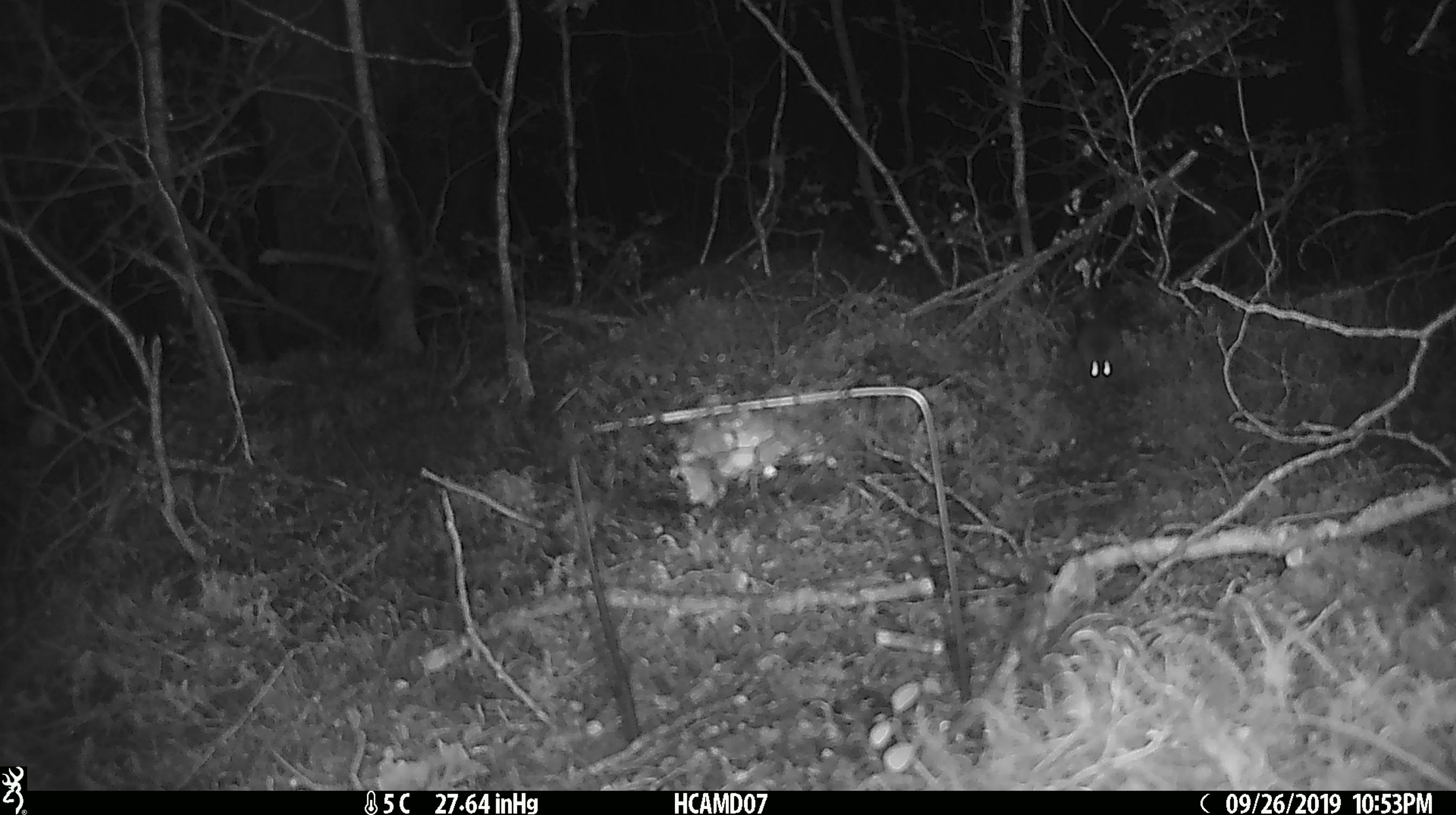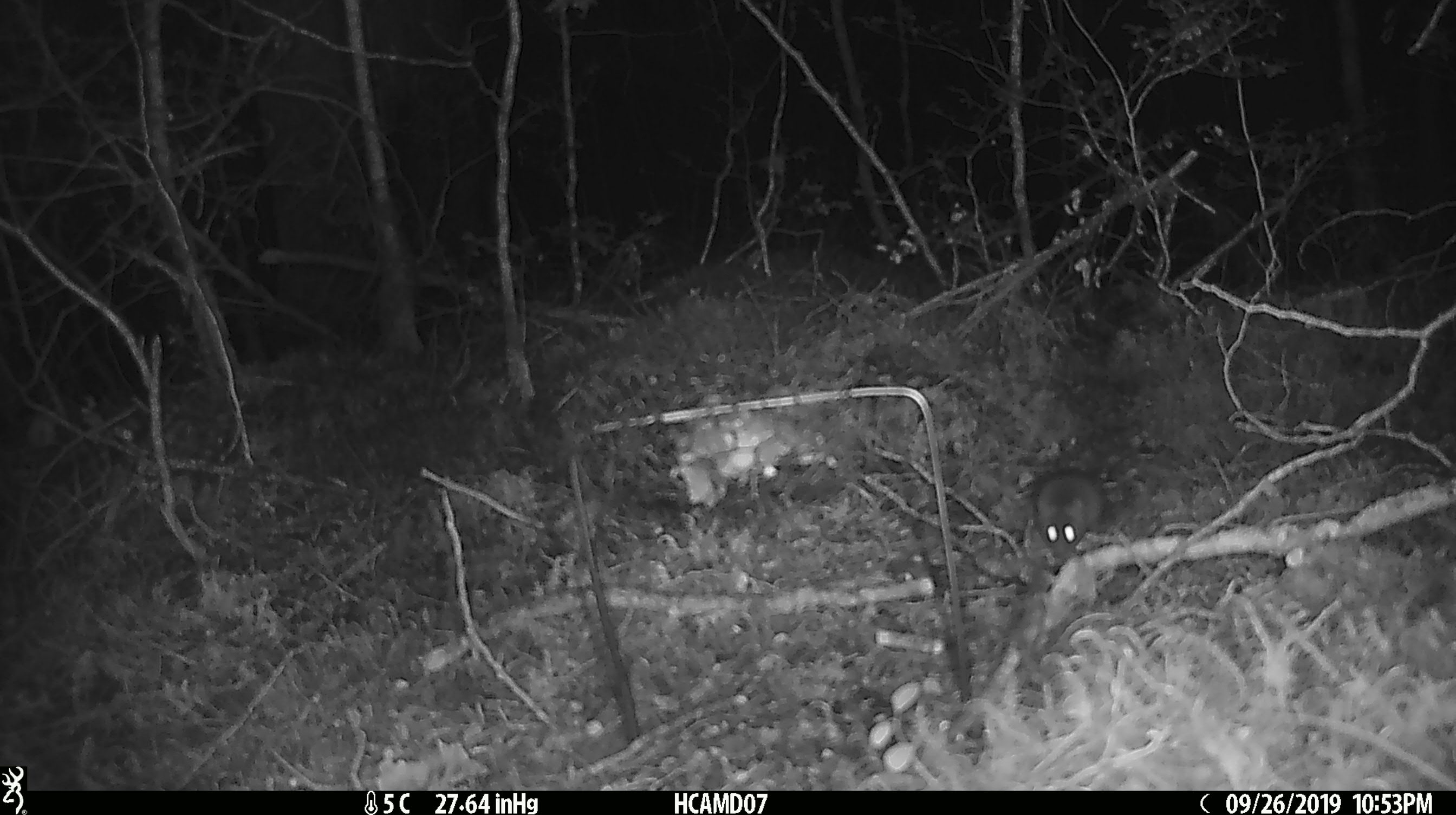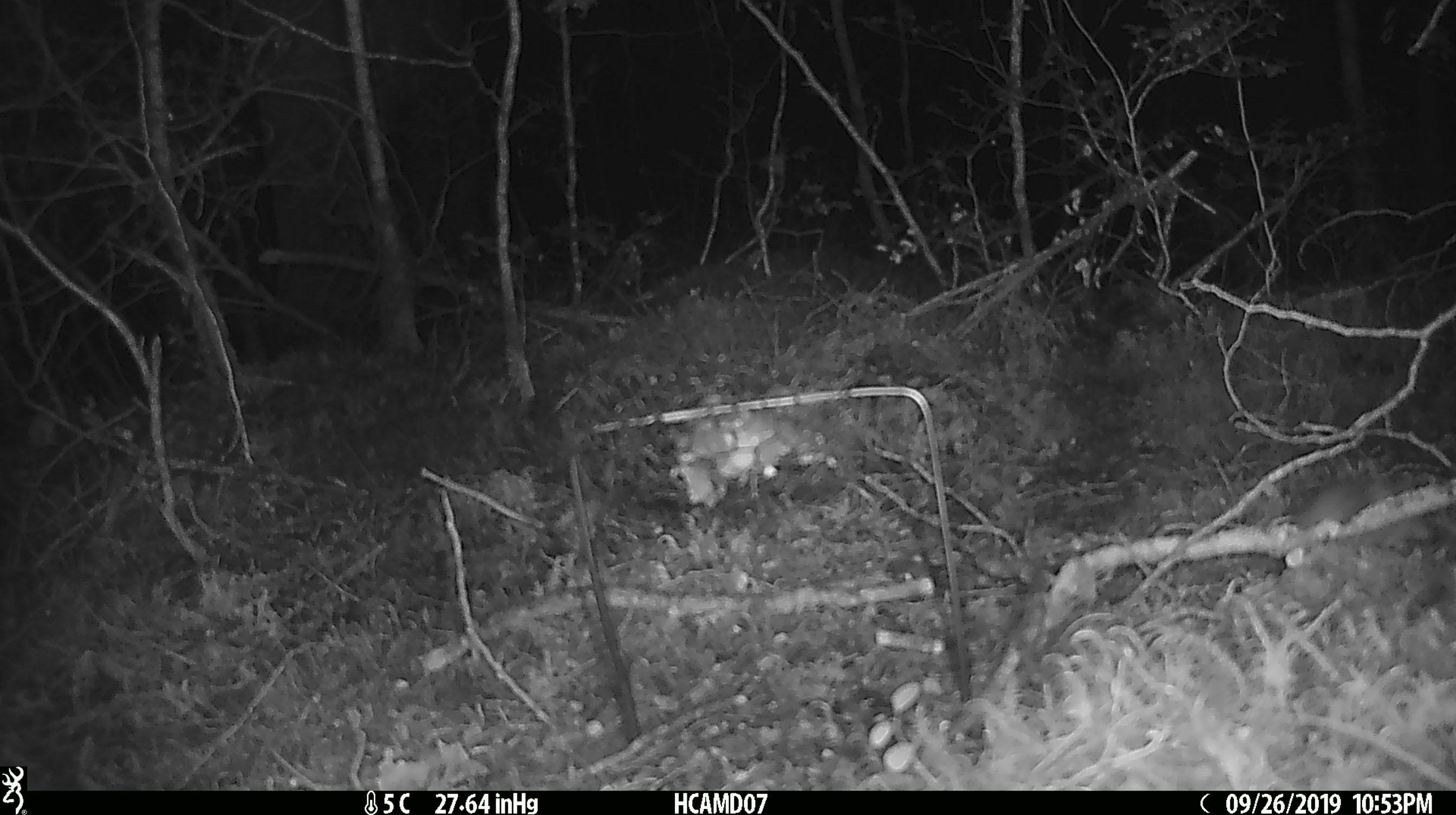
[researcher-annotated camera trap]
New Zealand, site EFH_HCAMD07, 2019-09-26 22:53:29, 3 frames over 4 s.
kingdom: Animalia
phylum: Chordata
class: Mammalia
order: Rodentia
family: Muridae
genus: Mus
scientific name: Mus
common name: mouse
Mouse (Mus).